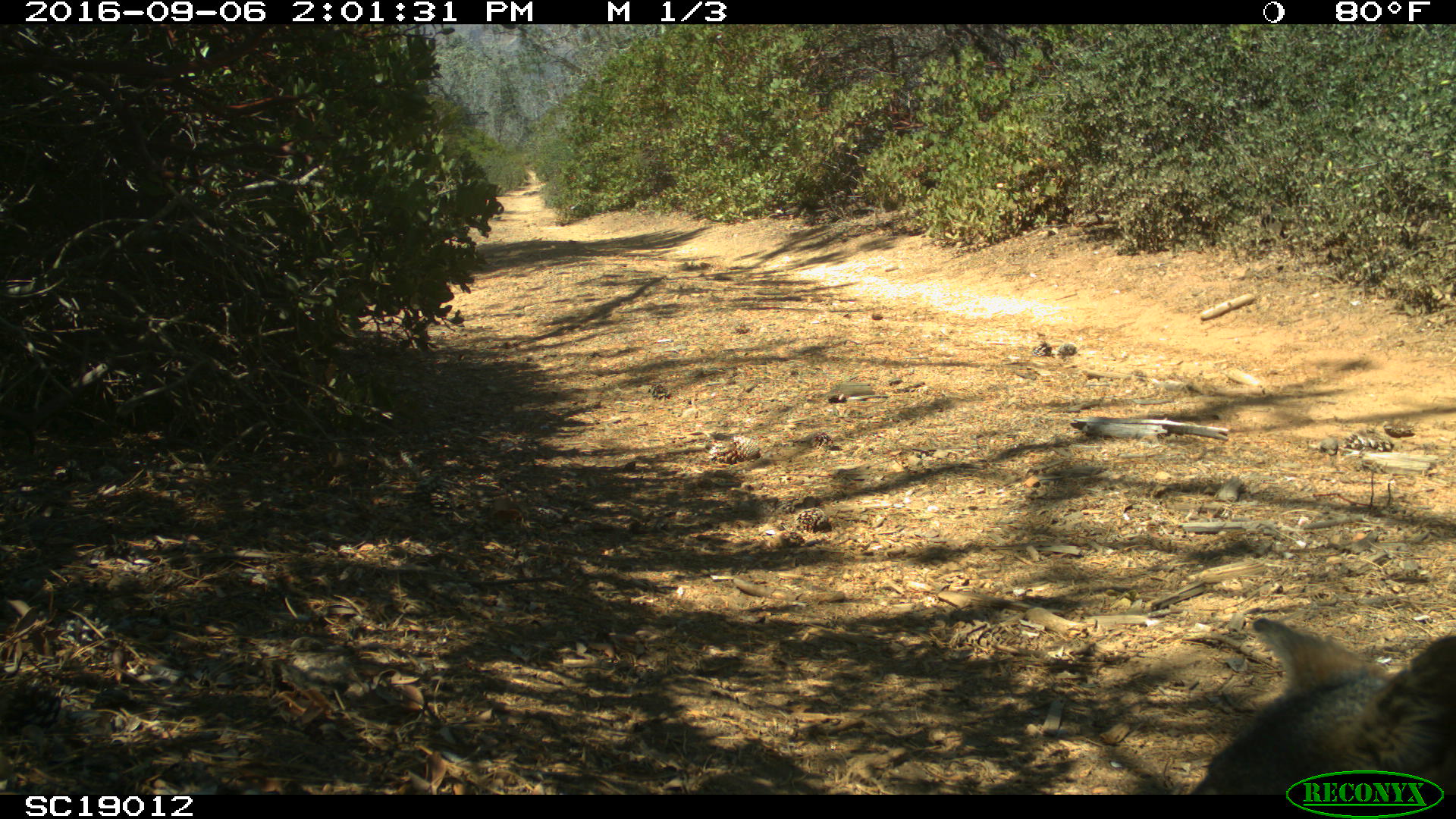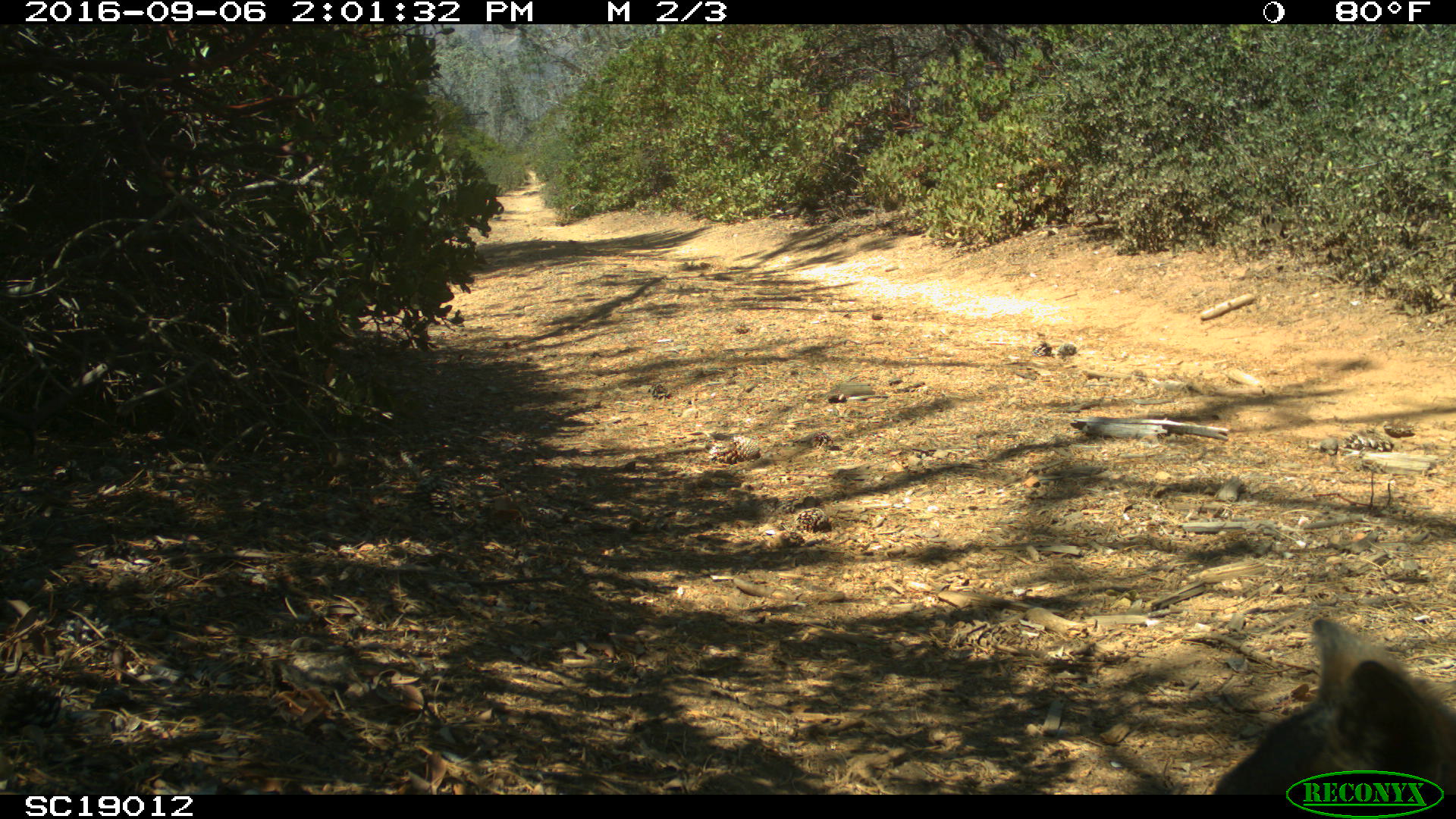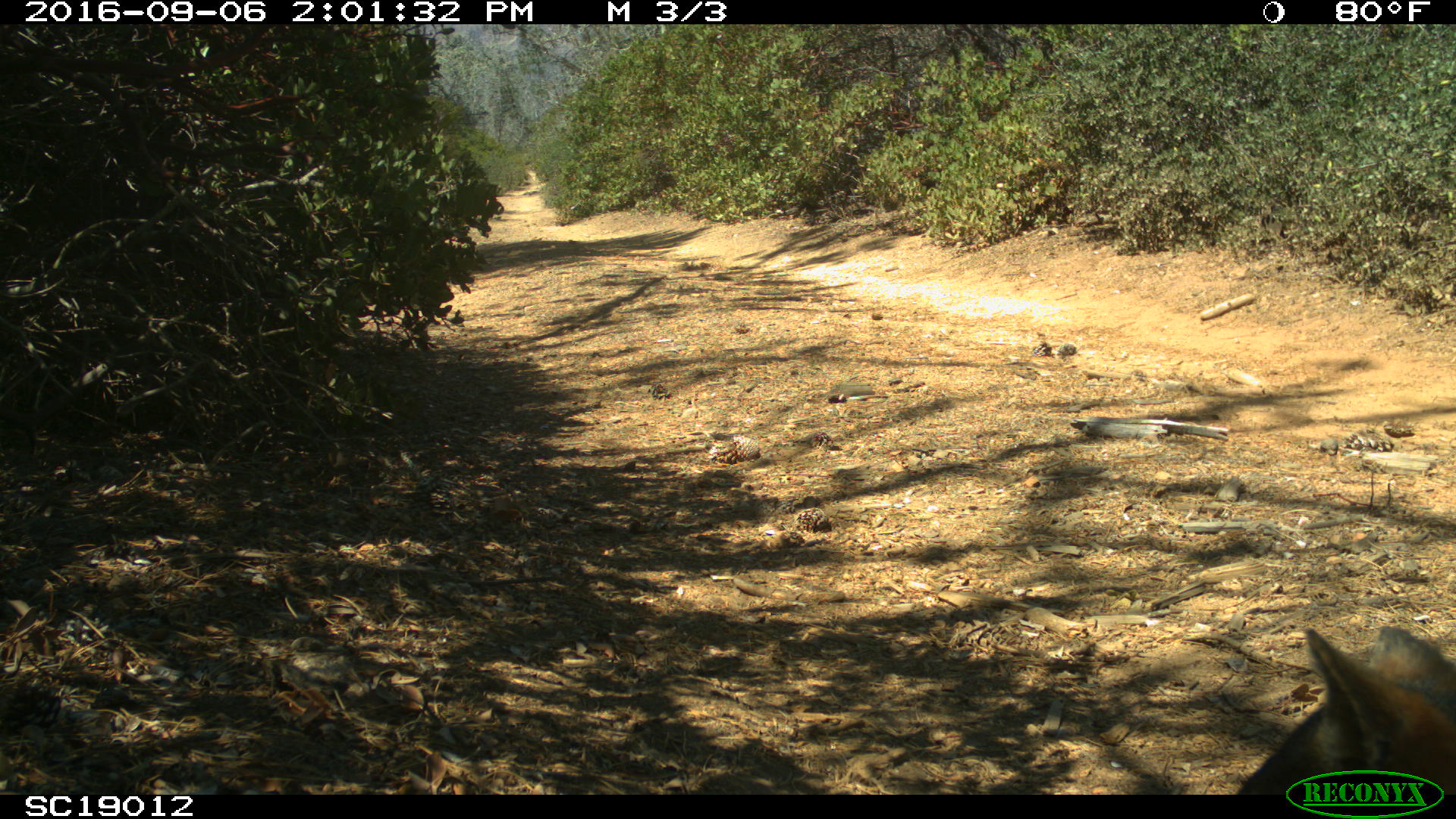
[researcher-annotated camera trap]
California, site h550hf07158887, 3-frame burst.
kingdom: Animalia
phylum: Chordata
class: Mammalia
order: Carnivora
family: Canidae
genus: Urocyon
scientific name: Urocyon littoralis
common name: island fox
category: fox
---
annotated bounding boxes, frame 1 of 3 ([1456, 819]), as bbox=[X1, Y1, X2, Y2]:
fox: bbox=[1188, 617, 1455, 794]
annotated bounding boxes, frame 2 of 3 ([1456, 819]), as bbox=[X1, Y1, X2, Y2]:
fox: bbox=[1213, 617, 1455, 794]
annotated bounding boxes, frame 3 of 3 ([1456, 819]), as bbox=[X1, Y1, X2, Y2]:
fox: bbox=[1237, 626, 1455, 794]